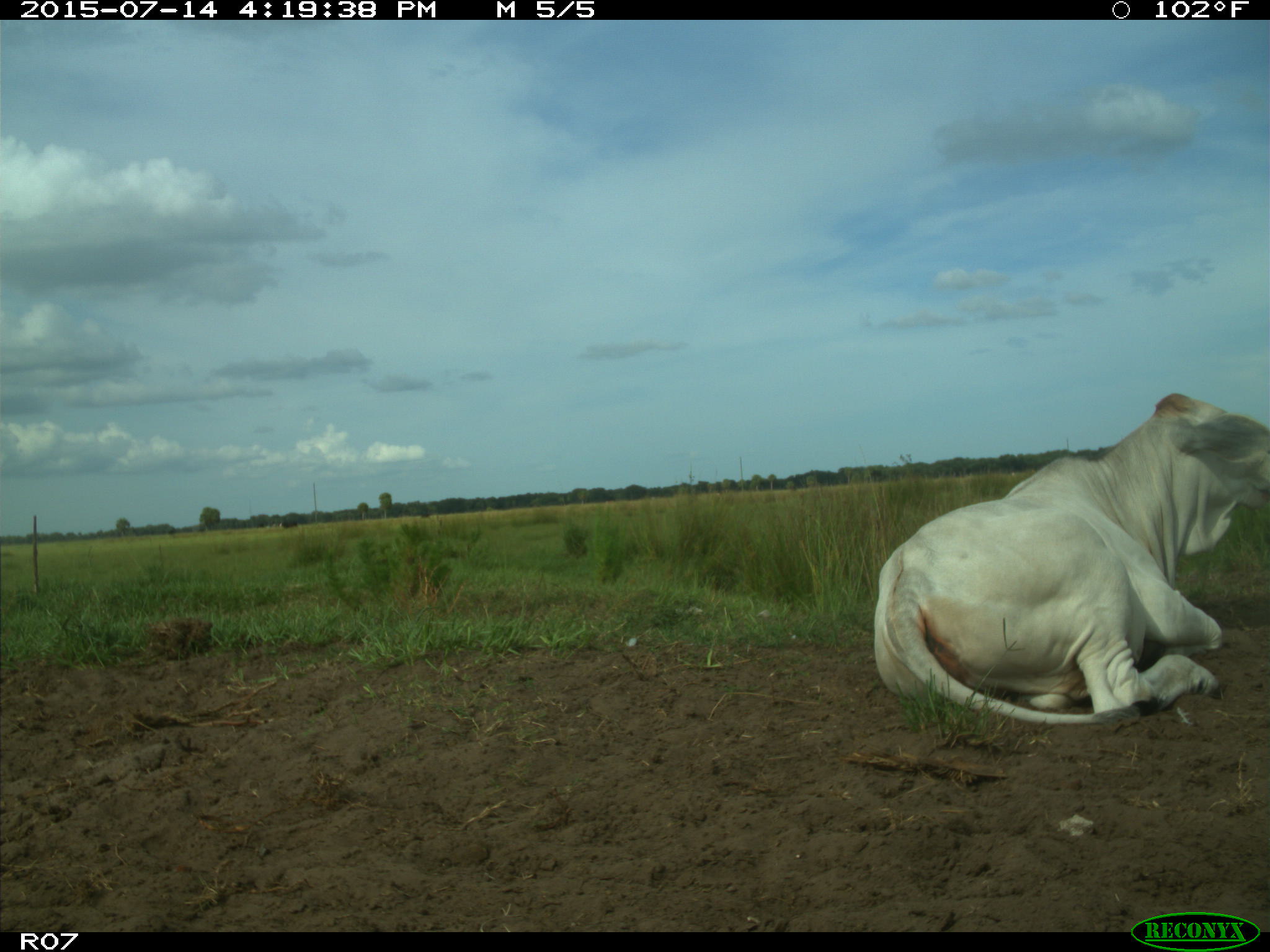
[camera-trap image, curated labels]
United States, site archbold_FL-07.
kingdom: Animalia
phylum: Chordata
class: Mammalia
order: Artiodactyla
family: Bovidae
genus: Bos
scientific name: Bos taurus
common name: domestic cow